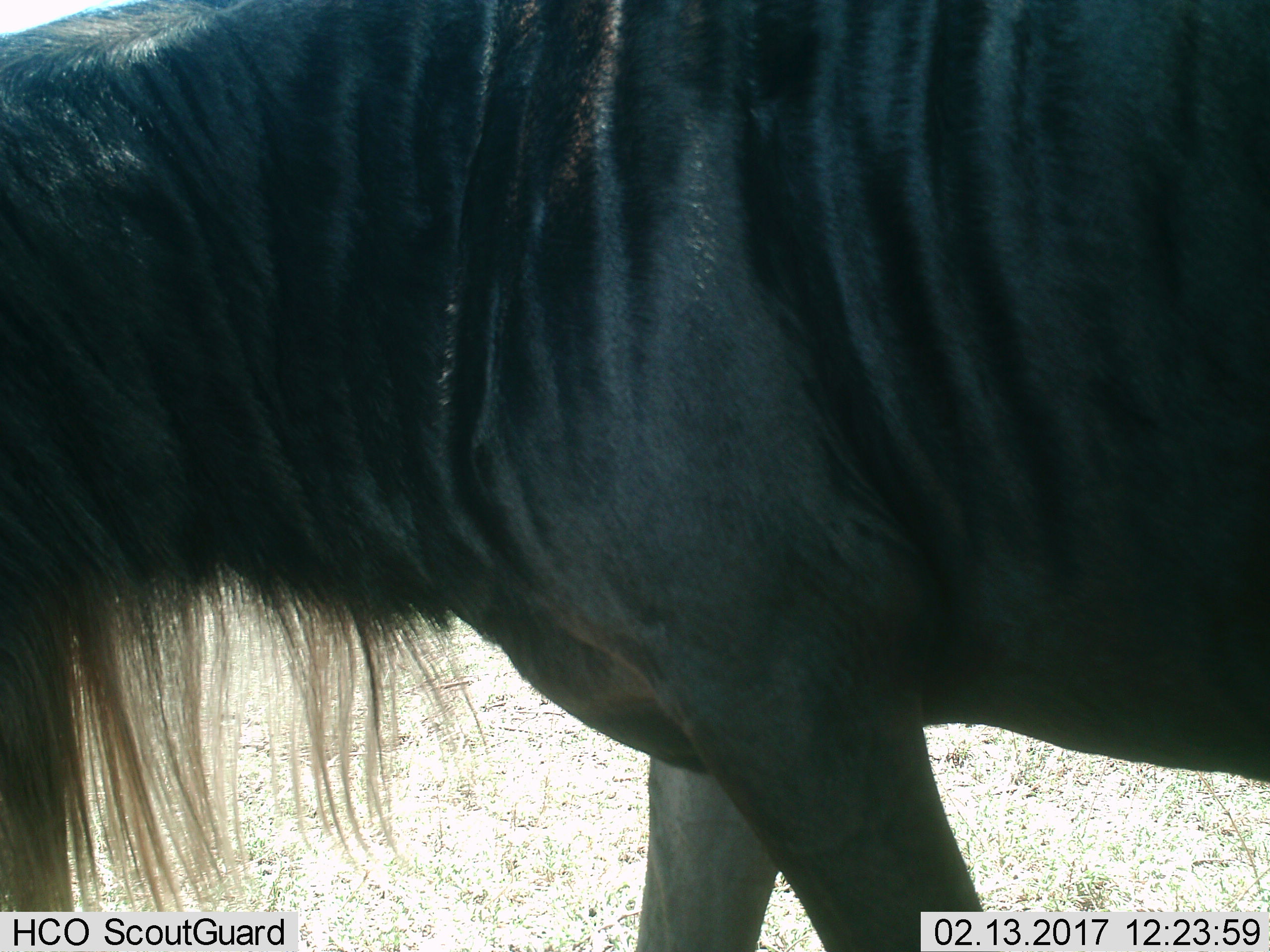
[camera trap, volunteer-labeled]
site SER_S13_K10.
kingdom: Animalia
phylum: Chordata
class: Mammalia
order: Artiodactyla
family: Bovidae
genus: Connochaetes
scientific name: Connochaetes taurinus taurinus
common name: blue wildebeest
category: wildebeestblue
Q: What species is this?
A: Wildebeestblue (blue wildebeest) (Connochaetes taurinus taurinus).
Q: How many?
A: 1.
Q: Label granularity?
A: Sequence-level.